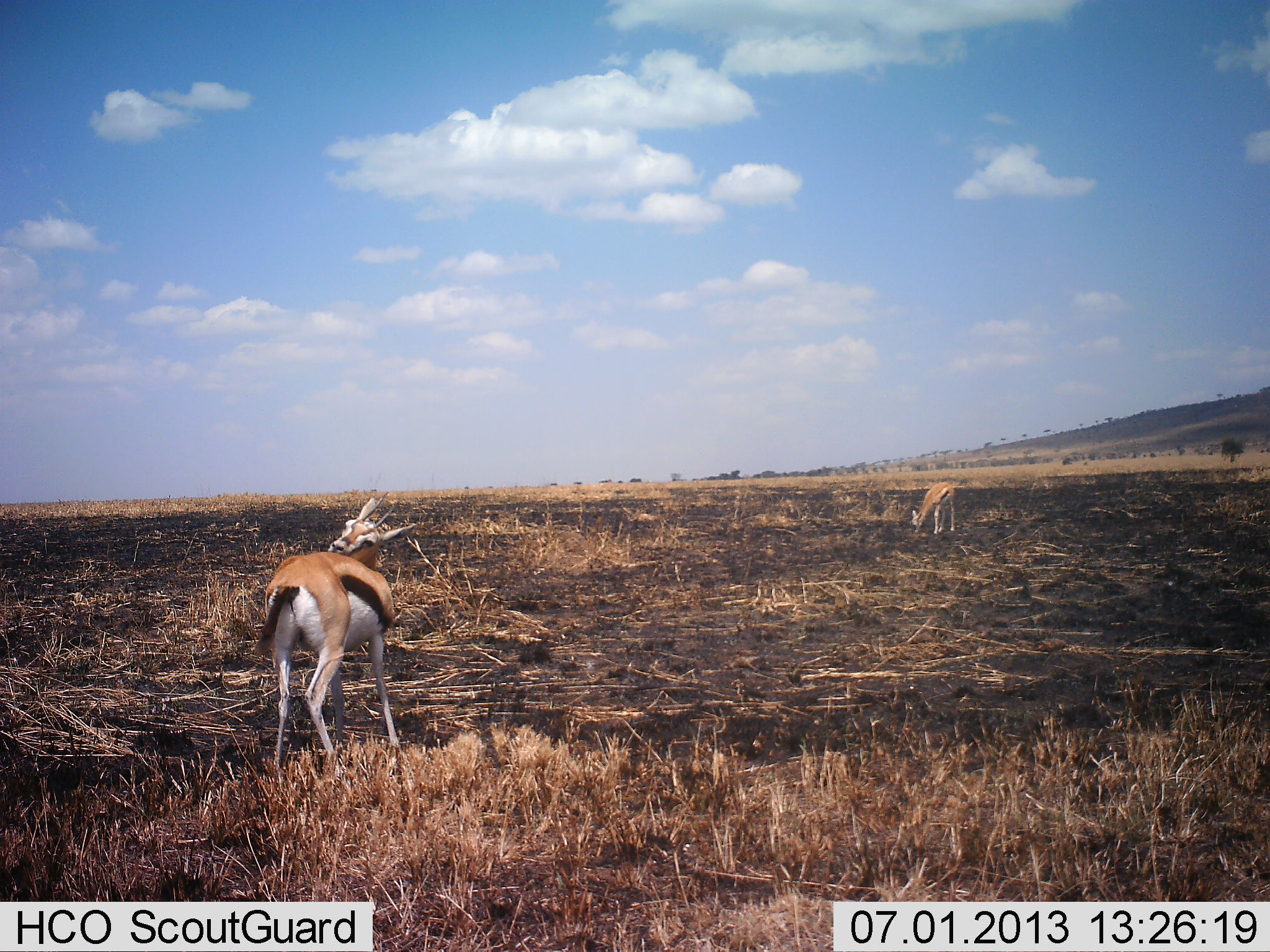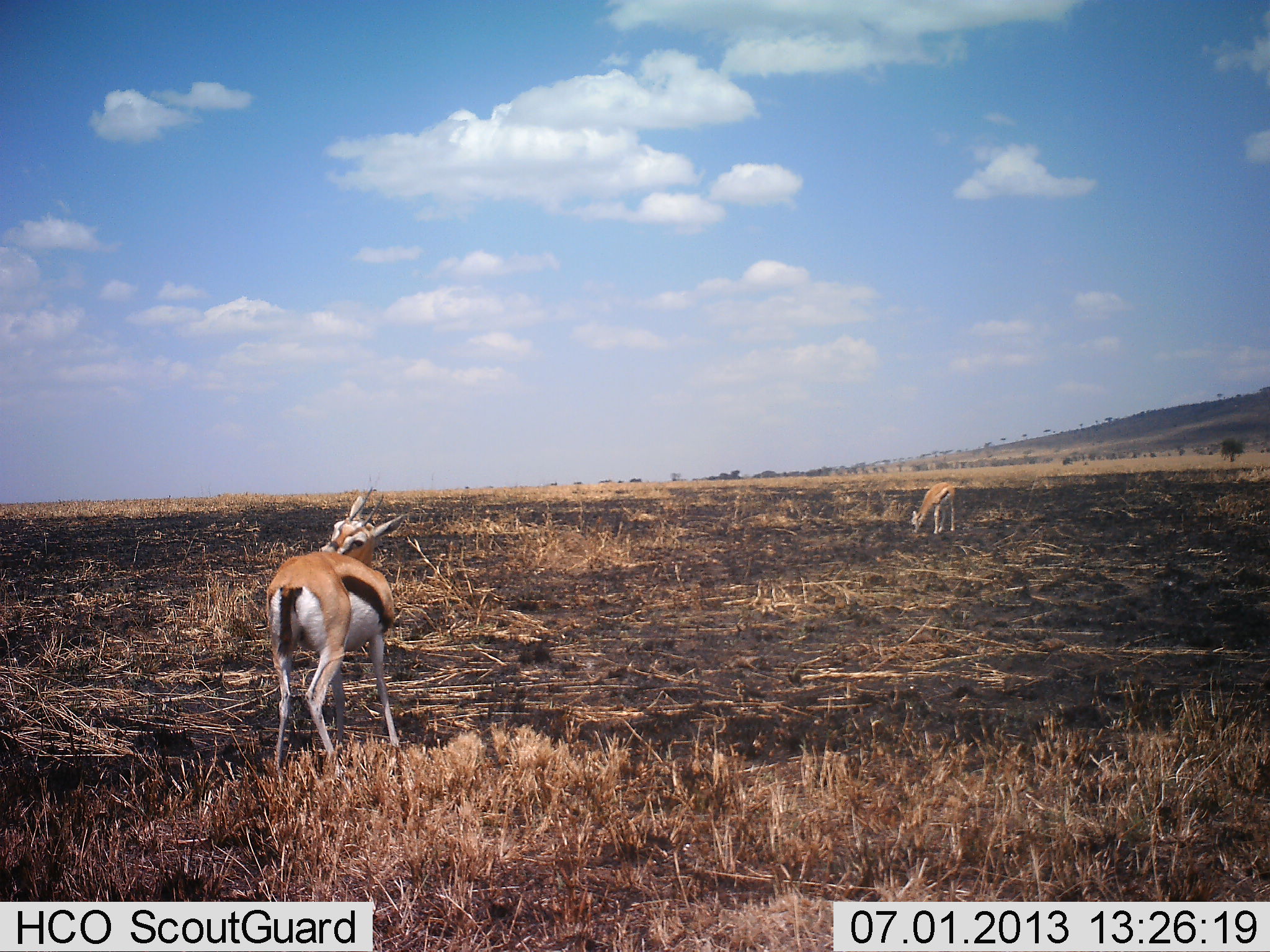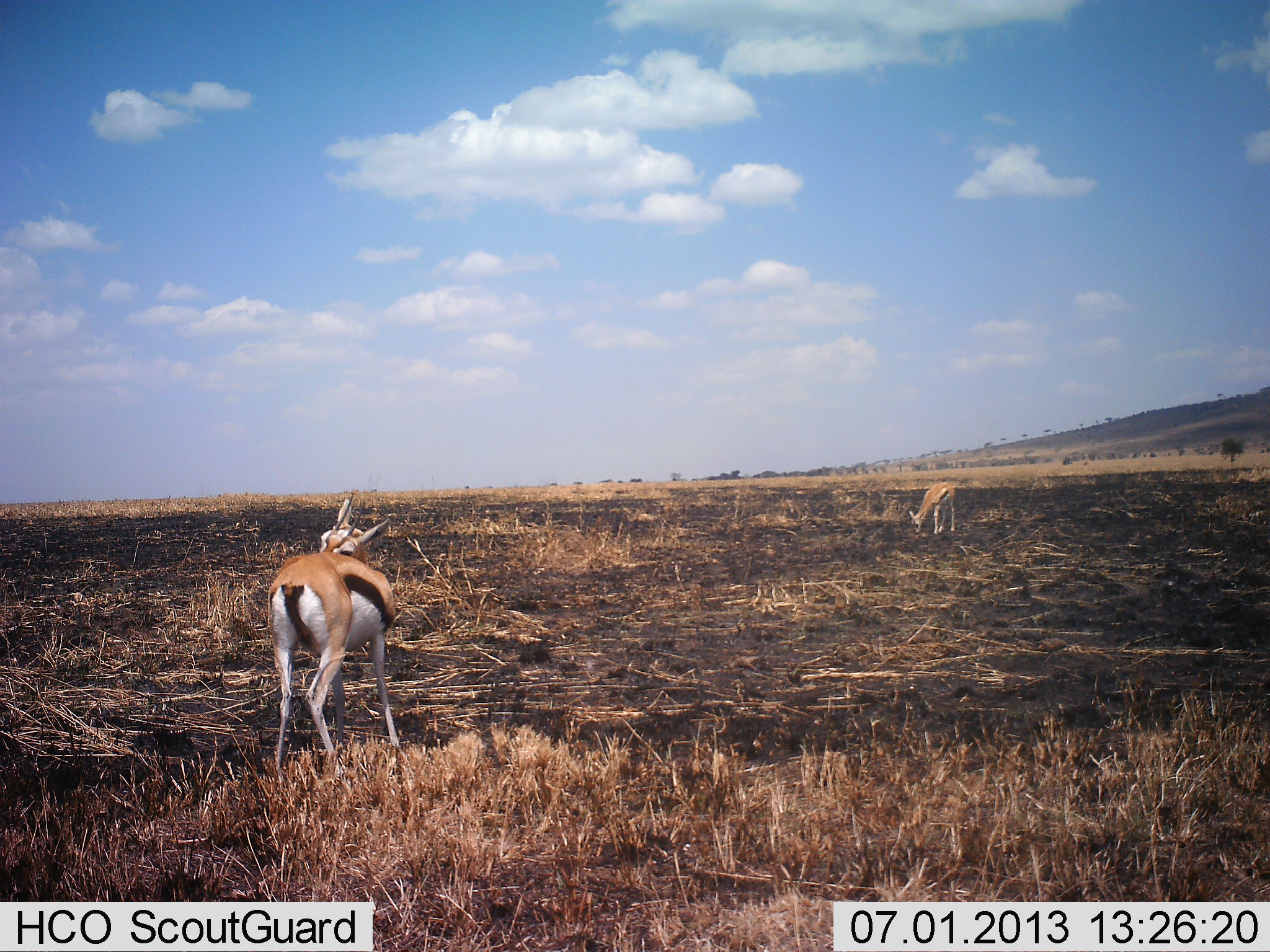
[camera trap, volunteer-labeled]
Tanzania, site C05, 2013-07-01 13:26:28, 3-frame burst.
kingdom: Animalia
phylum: Chordata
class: Mammalia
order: Artiodactyla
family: Bovidae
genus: Eudorcas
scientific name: Eudorcas thomsonii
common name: thomson's gazelle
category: gazellethomsons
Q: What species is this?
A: Gazellethomsons (thomson's gazelle) (Eudorcas thomsonii).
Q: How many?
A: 2.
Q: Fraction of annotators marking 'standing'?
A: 88%.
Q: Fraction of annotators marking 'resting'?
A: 4%.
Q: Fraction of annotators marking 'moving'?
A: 0%.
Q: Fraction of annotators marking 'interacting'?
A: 4%.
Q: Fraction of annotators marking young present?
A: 0%.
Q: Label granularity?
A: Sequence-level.